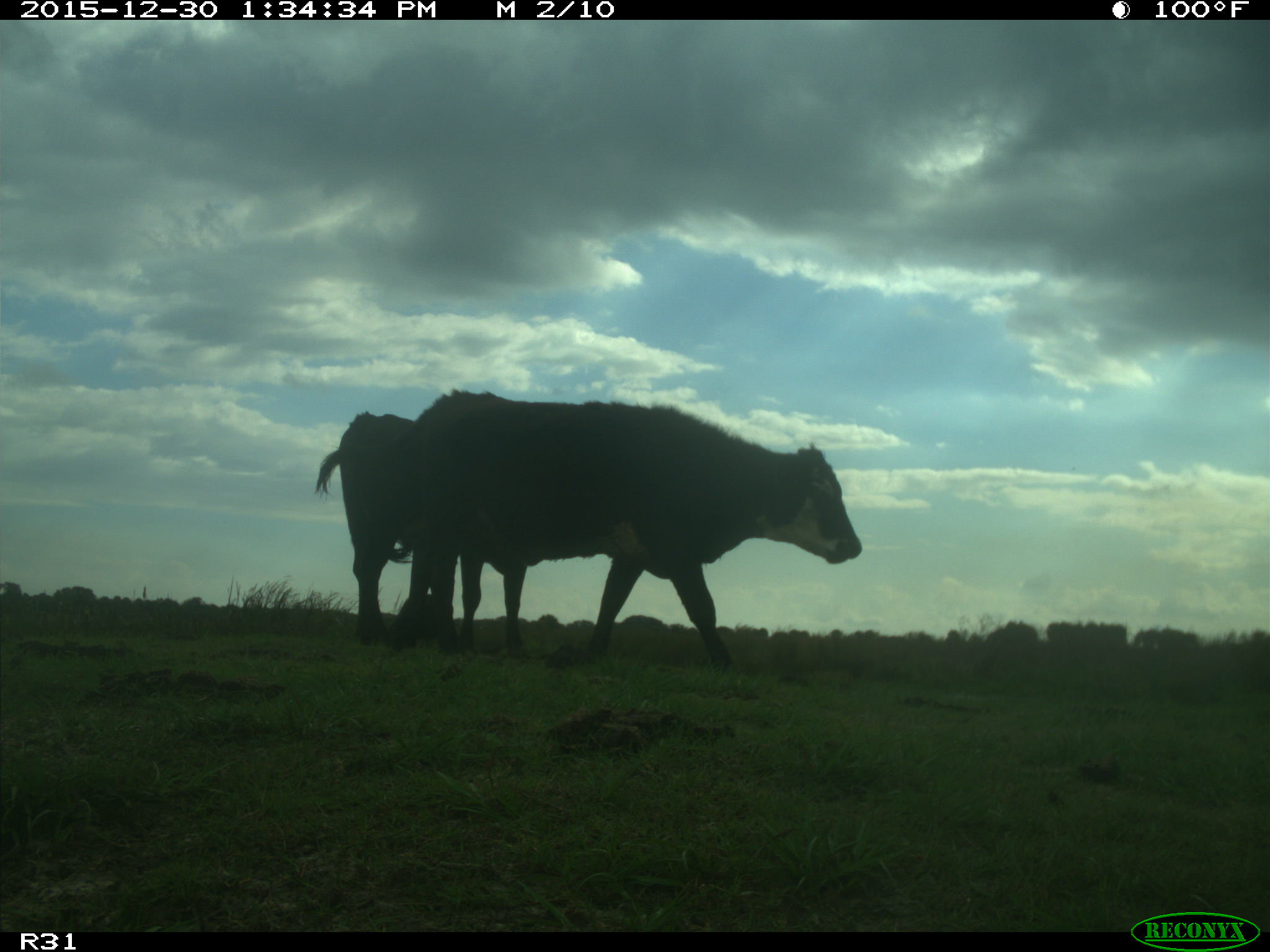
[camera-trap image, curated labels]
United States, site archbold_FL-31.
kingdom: Animalia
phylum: Chordata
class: Mammalia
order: Artiodactyla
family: Bovidae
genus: Bos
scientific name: Bos taurus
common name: domestic cow